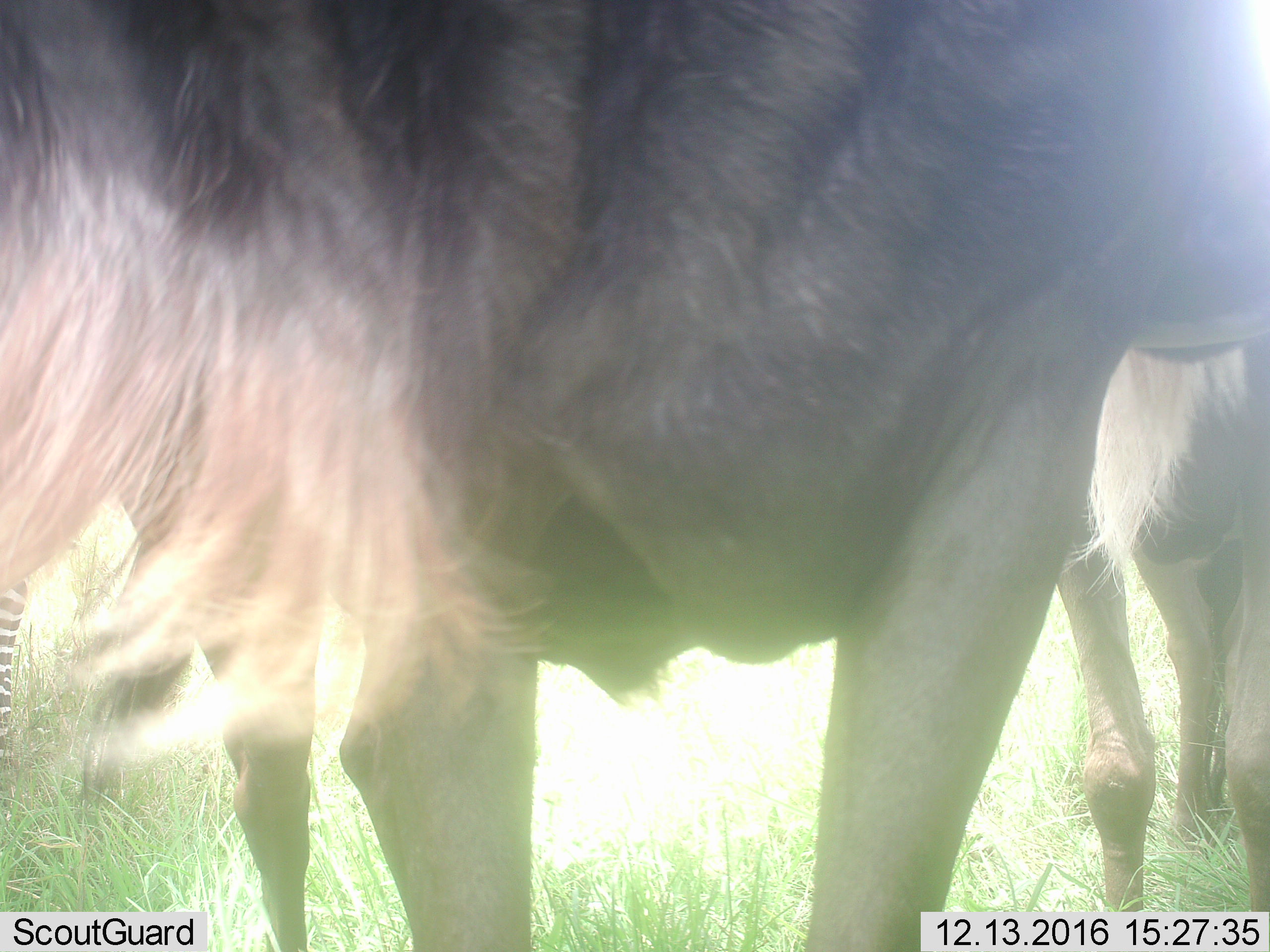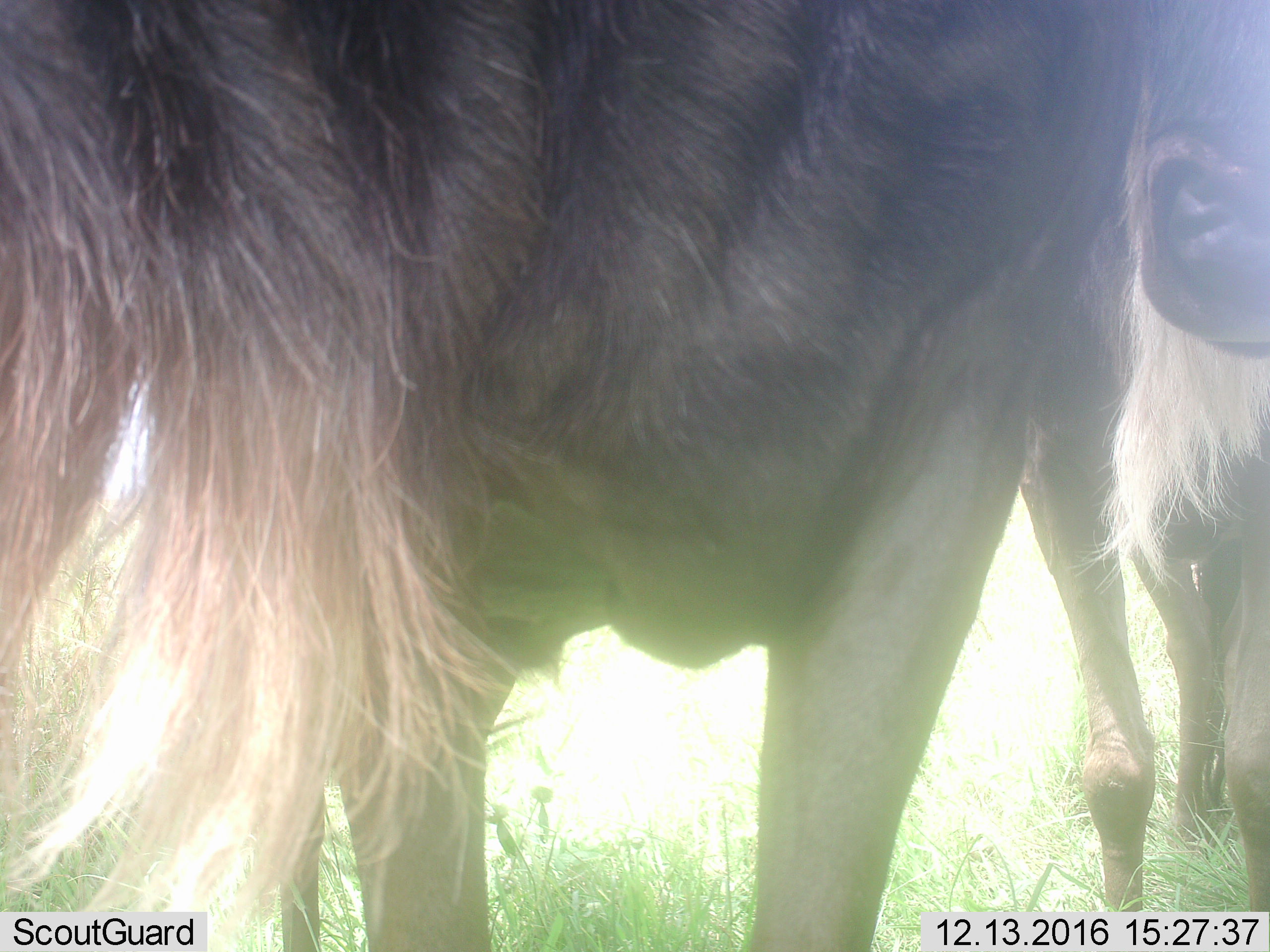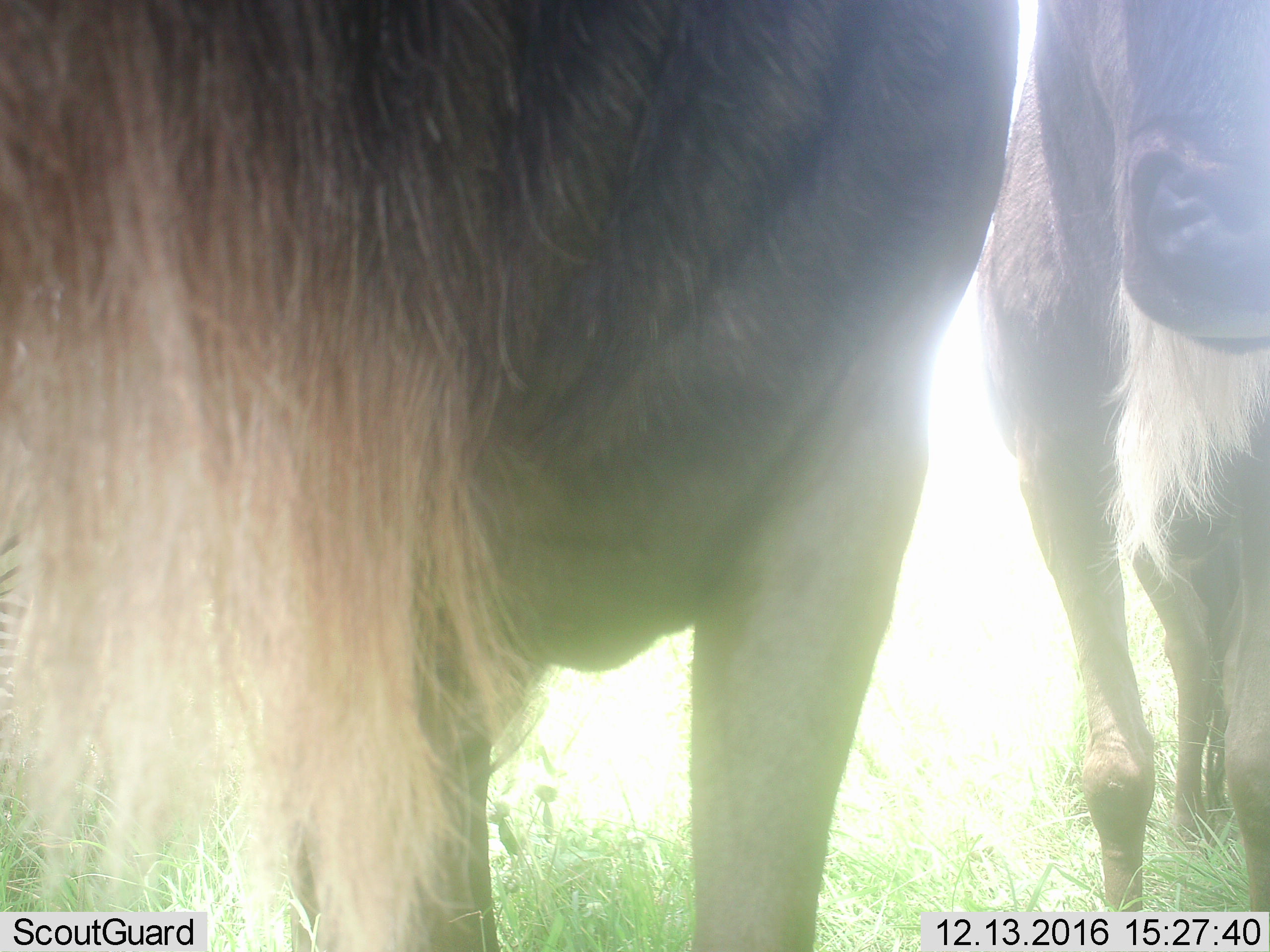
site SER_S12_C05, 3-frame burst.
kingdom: Animalia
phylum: Chordata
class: Mammalia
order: Artiodactyla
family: Bovidae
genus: Connochaetes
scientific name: Connochaetes taurinus taurinus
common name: blue wildebeest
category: wildebeestblue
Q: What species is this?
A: Wildebeestblue (blue wildebeest) (Connochaetes taurinus taurinus).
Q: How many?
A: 2.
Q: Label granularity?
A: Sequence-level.